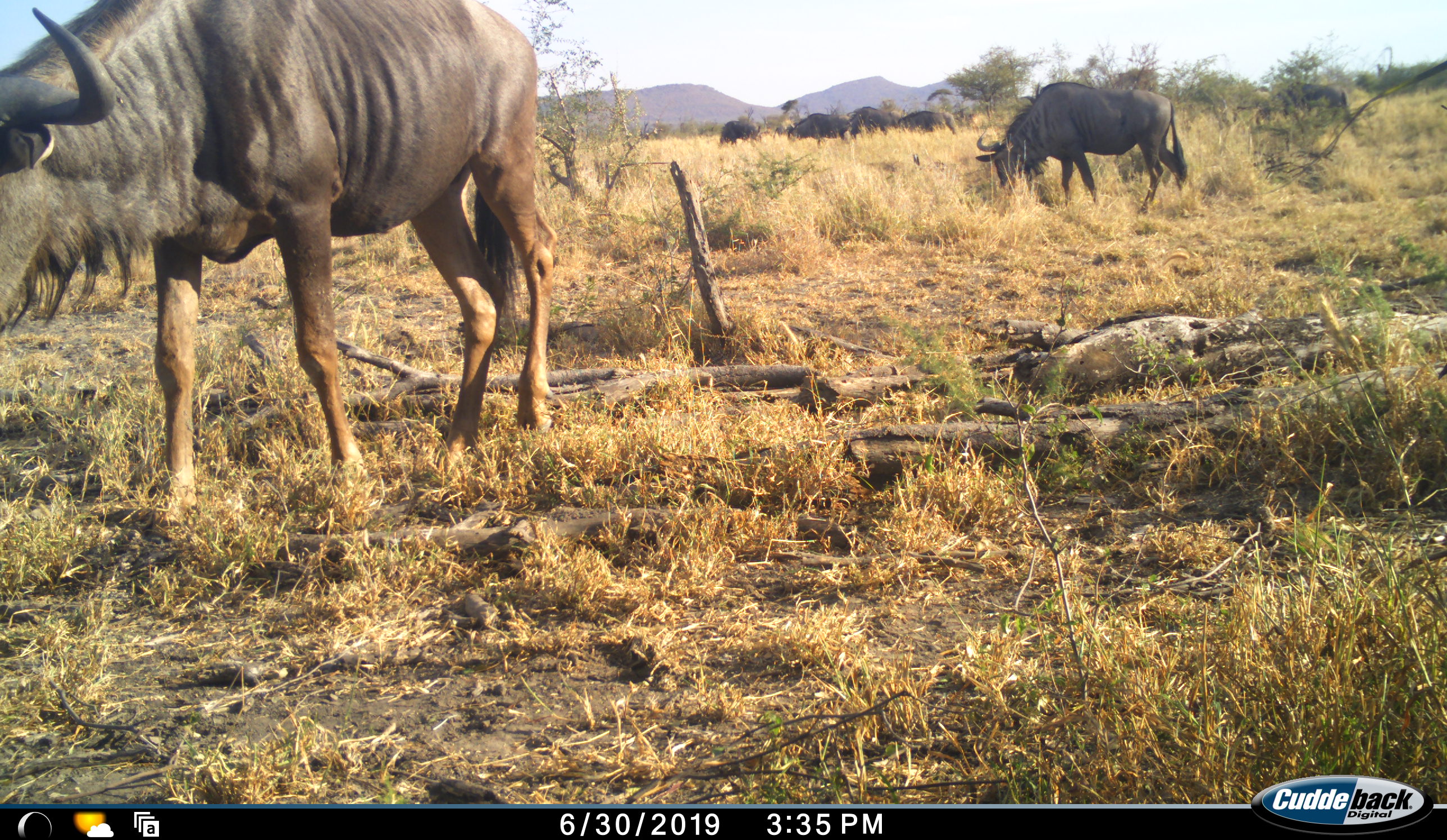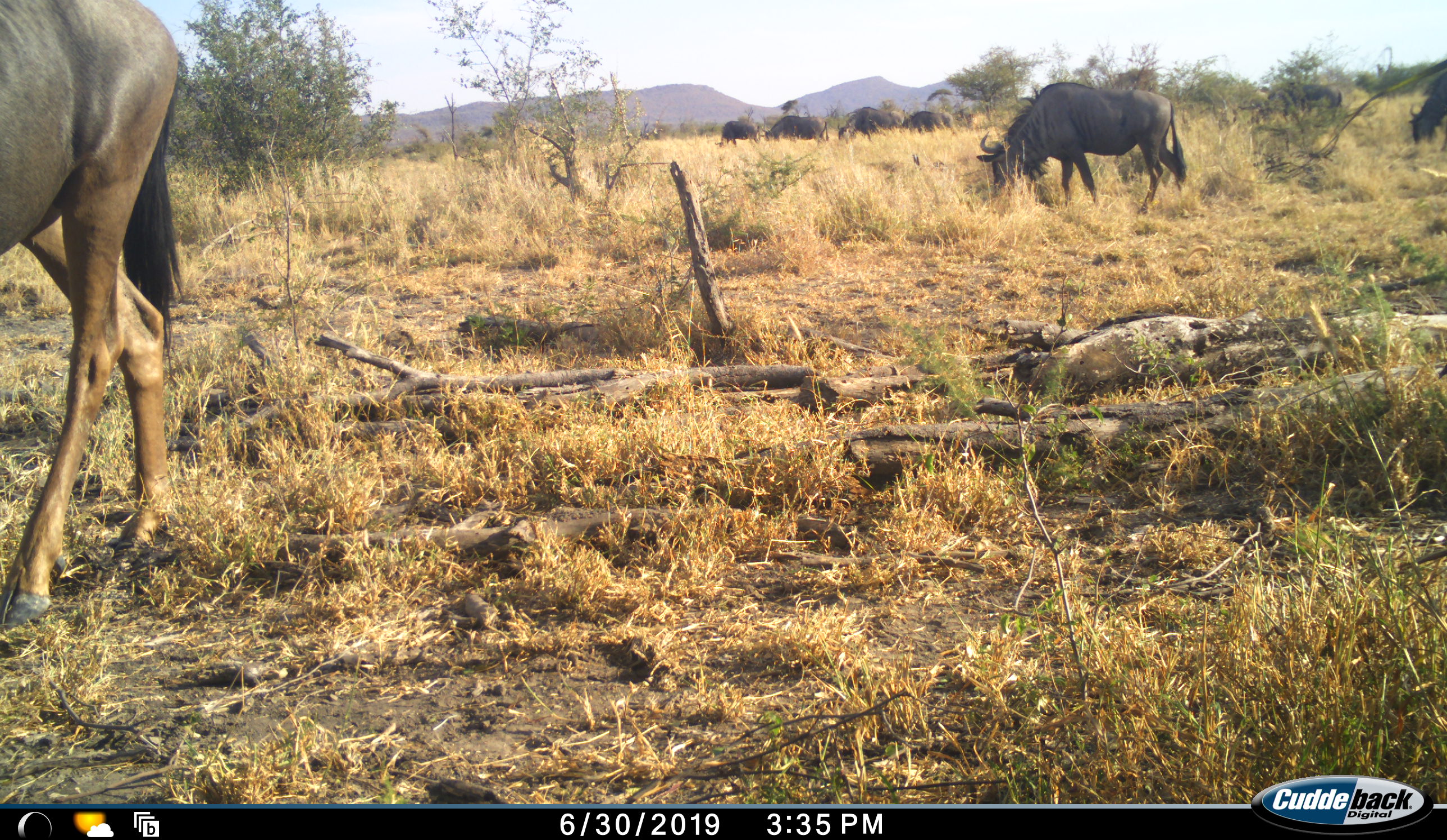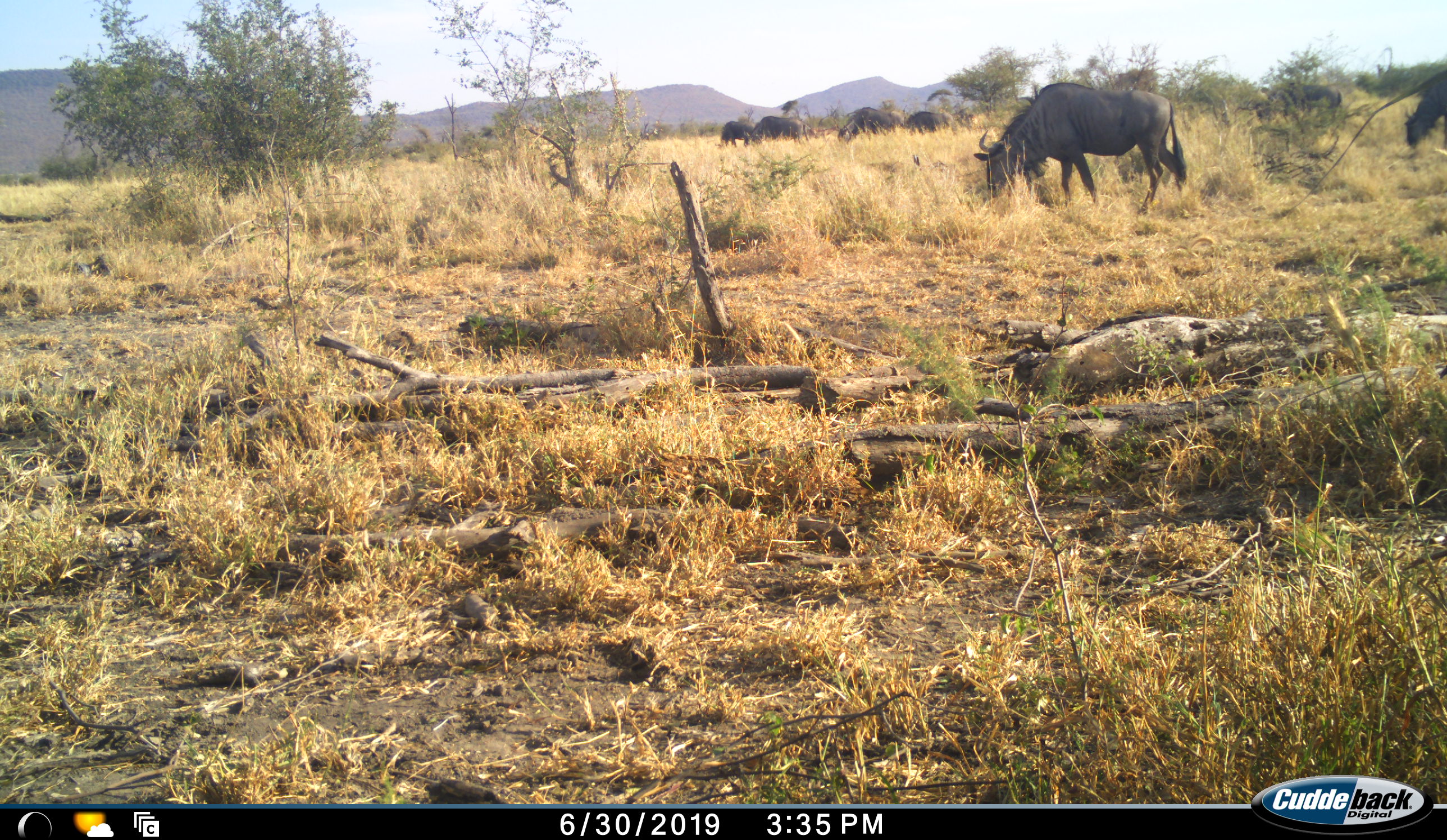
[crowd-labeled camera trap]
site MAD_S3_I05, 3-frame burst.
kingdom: Animalia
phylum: Chordata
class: Mammalia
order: Artiodactyla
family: Bovidae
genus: Connochaetes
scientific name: Connochaetes taurinus taurinus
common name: blue wildebeest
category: wildebeestblue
Wildebeestblue (blue wildebeest) (Connochaetes taurinus taurinus), count 8. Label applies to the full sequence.